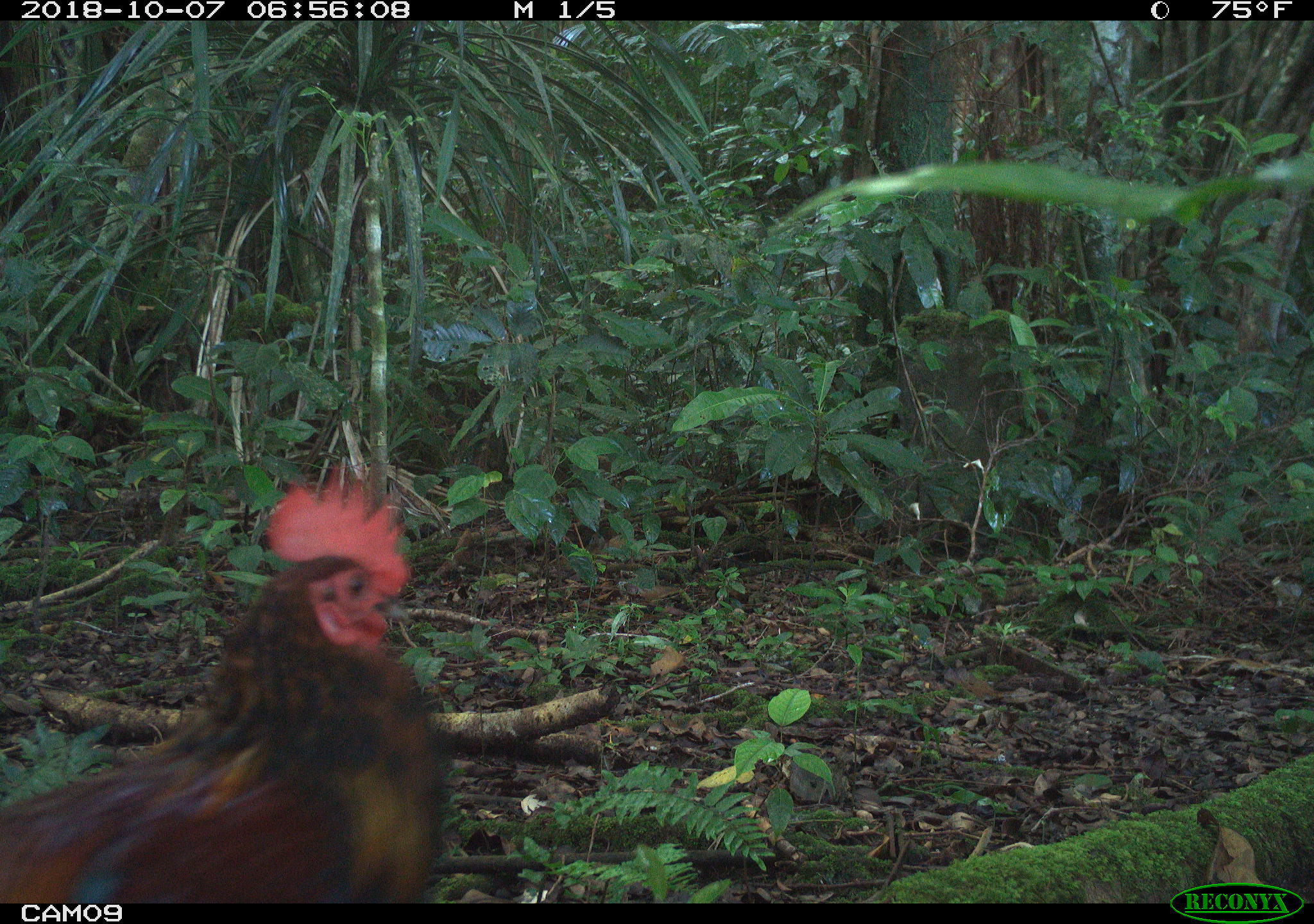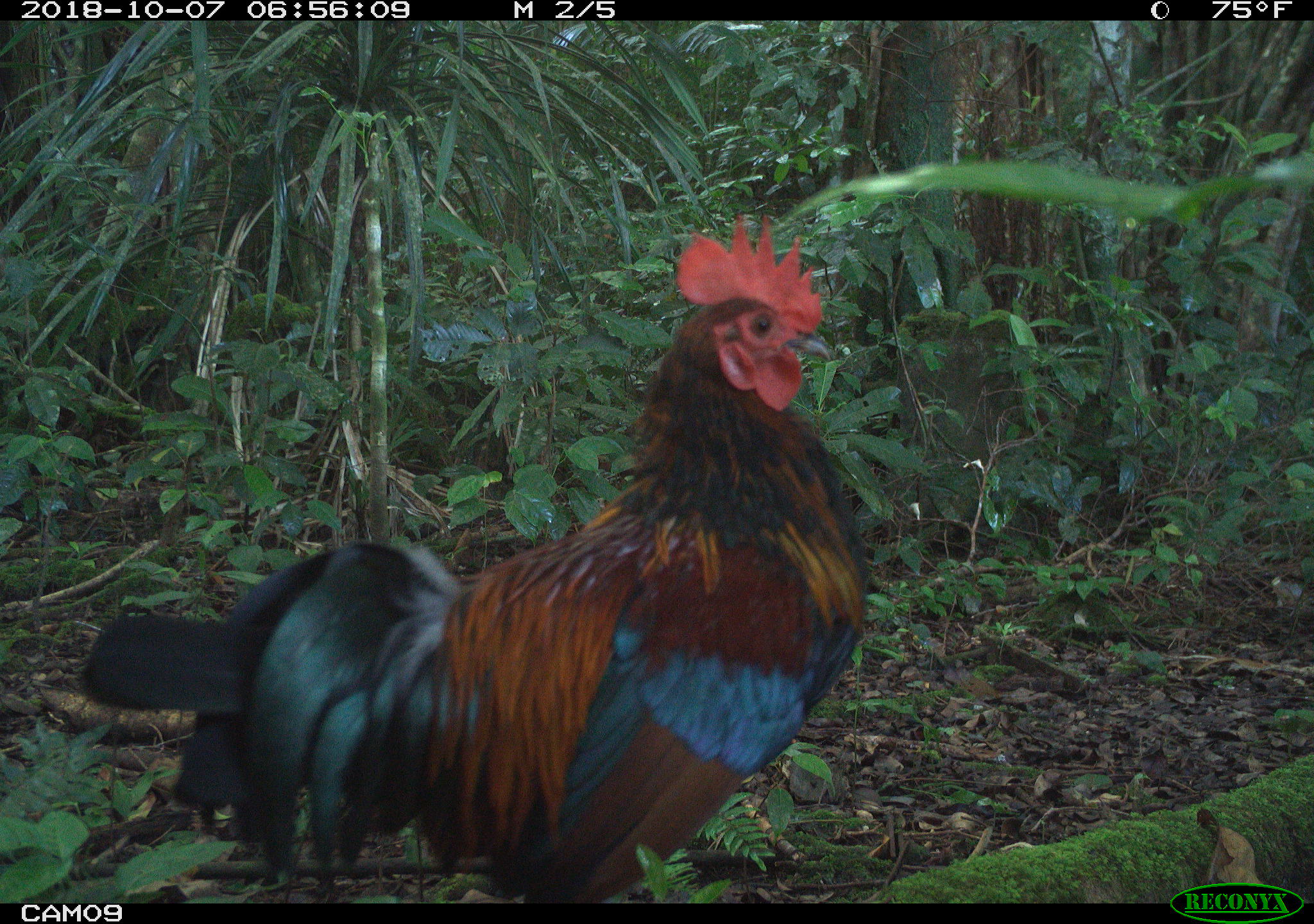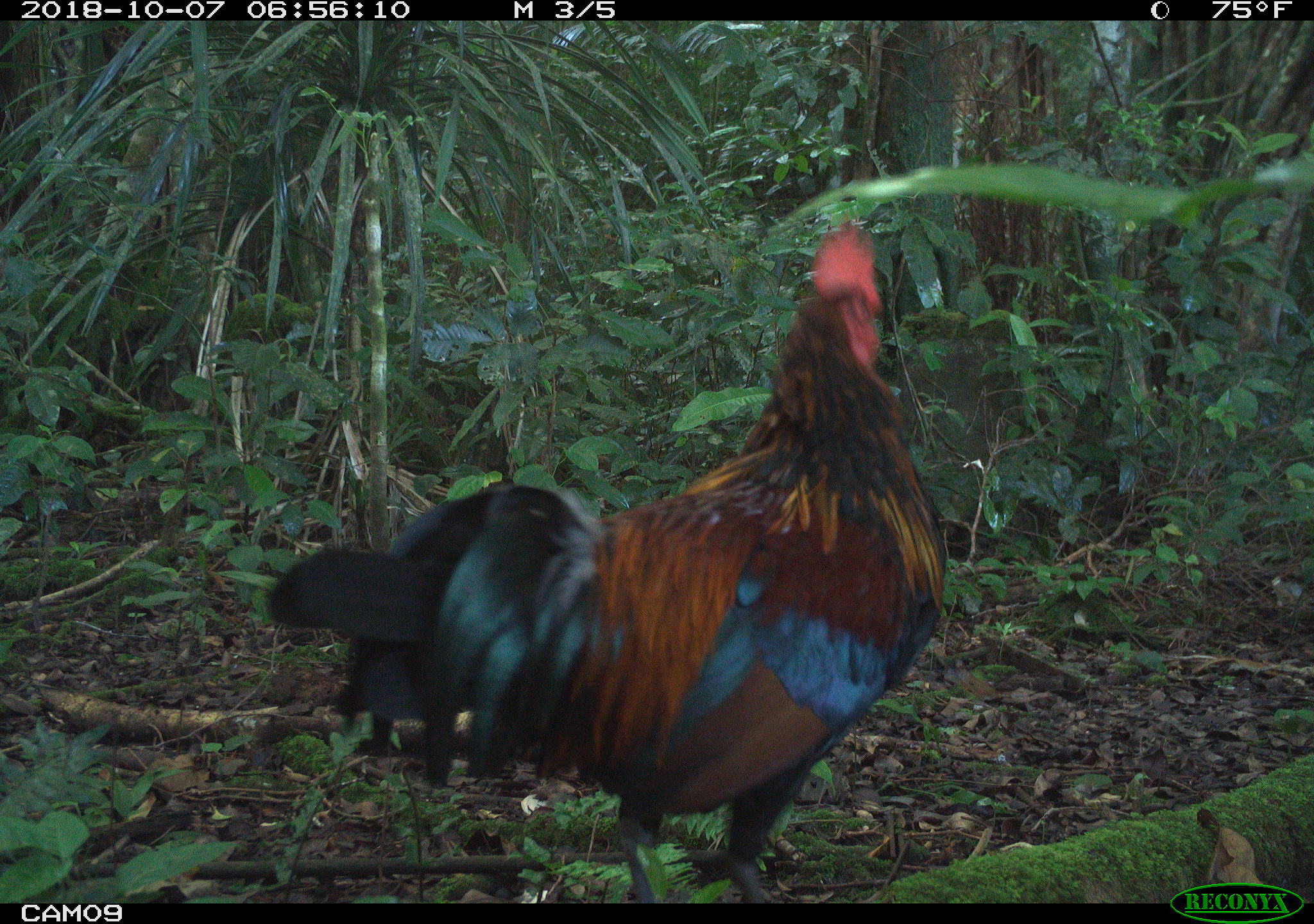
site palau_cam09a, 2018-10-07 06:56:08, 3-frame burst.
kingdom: Animalia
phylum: Chordata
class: Aves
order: Galliformes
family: Phasianidae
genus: Gallus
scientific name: Gallus gallus domesticus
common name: rooster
Rooster (Gallus gallus domesticus).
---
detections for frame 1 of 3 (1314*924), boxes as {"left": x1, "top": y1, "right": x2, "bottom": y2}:
rooster: {"left": 4, "top": 465, "right": 452, "bottom": 906}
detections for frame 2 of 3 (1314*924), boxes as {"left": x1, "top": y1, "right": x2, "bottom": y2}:
rooster: {"left": 85, "top": 217, "right": 864, "bottom": 904}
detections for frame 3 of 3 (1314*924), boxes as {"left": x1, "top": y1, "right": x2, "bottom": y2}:
rooster: {"left": 268, "top": 225, "right": 949, "bottom": 902}